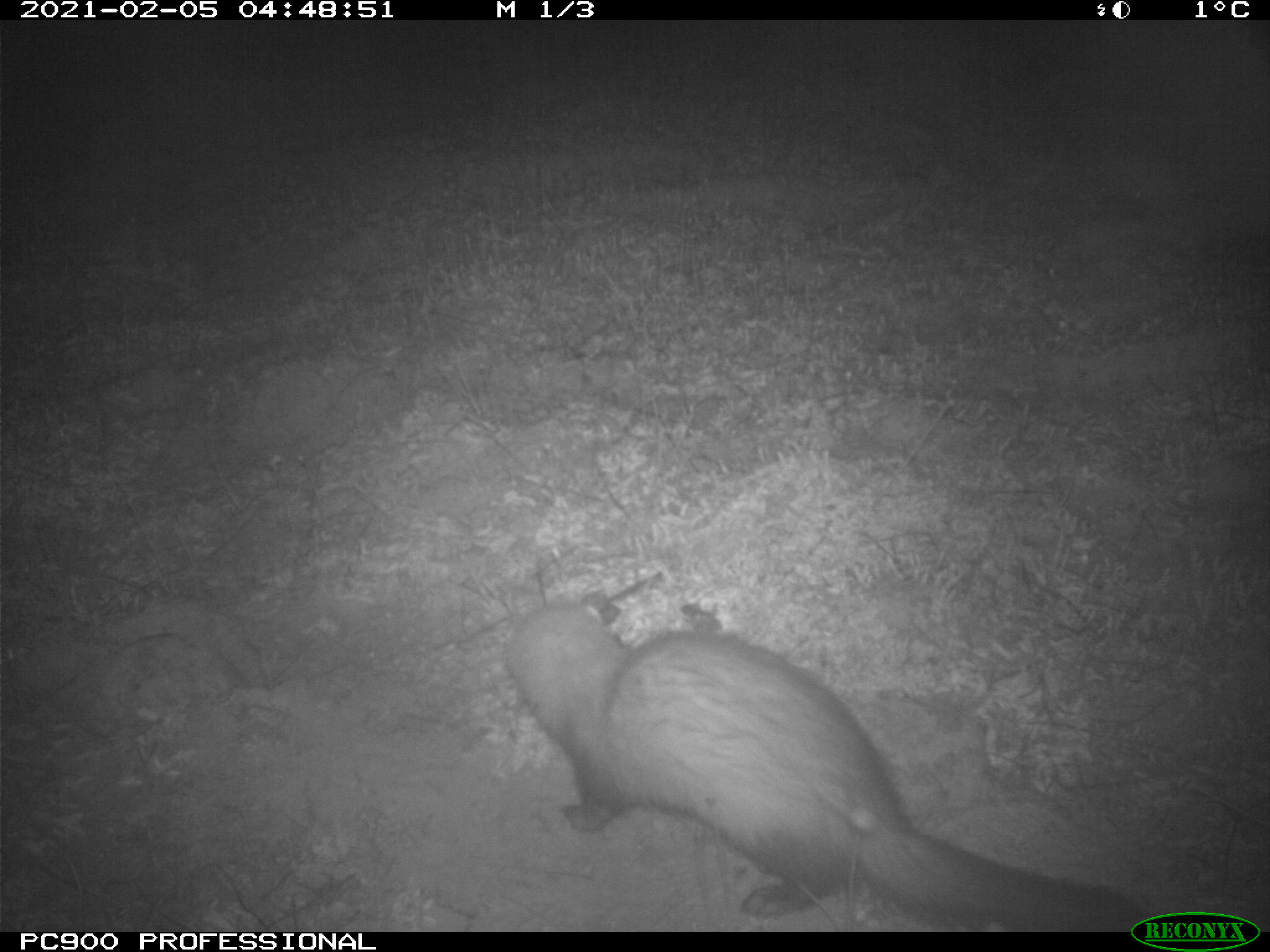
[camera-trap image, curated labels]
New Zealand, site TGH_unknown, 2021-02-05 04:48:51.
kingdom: Animalia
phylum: Chordata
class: Mammalia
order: Carnivora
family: Mustelidae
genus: Mustela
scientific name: Mustela furo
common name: ferret